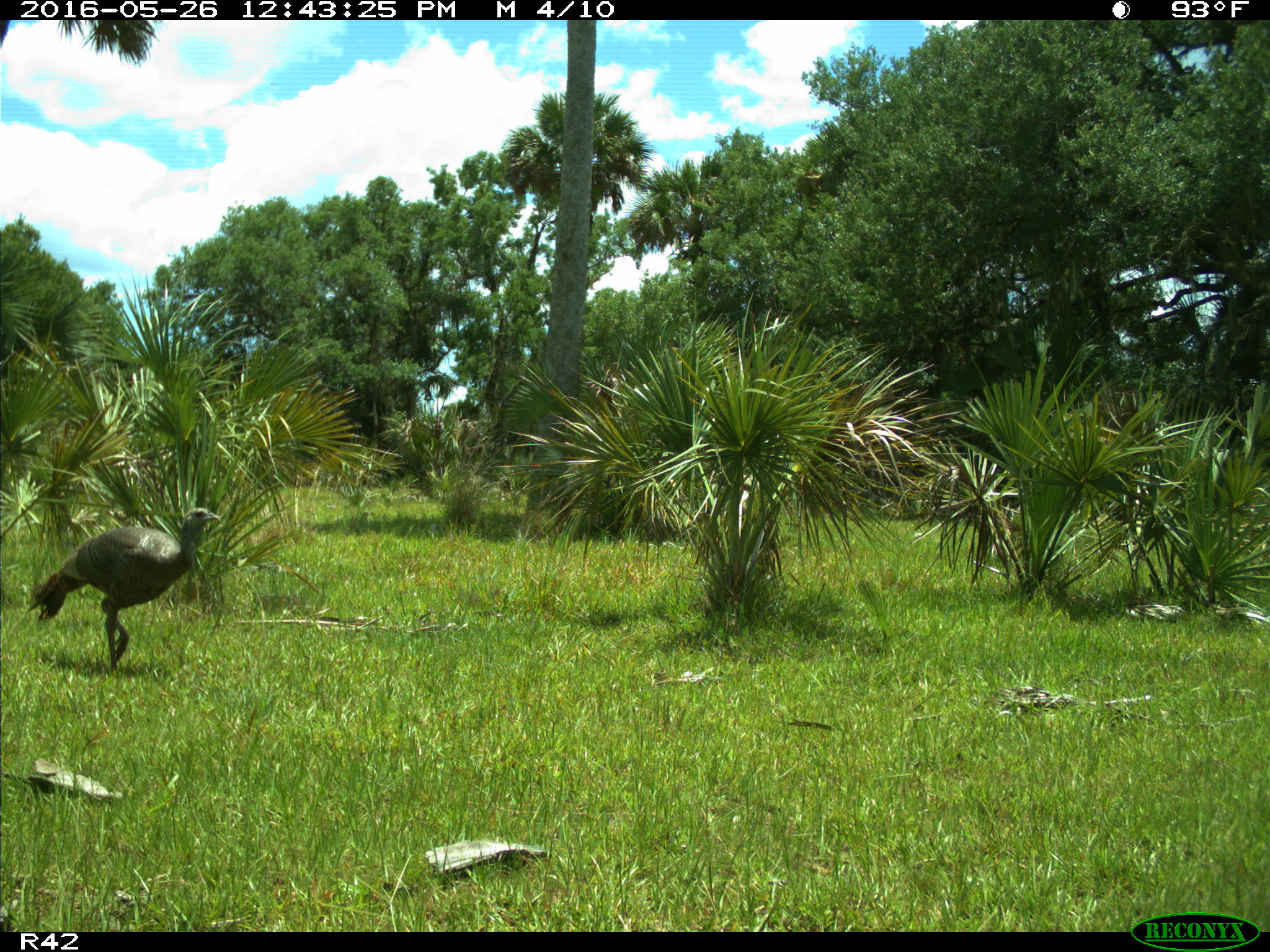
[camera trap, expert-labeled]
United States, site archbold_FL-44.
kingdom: Animalia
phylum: Chordata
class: Aves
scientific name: Aves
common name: birds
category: unidentified bird